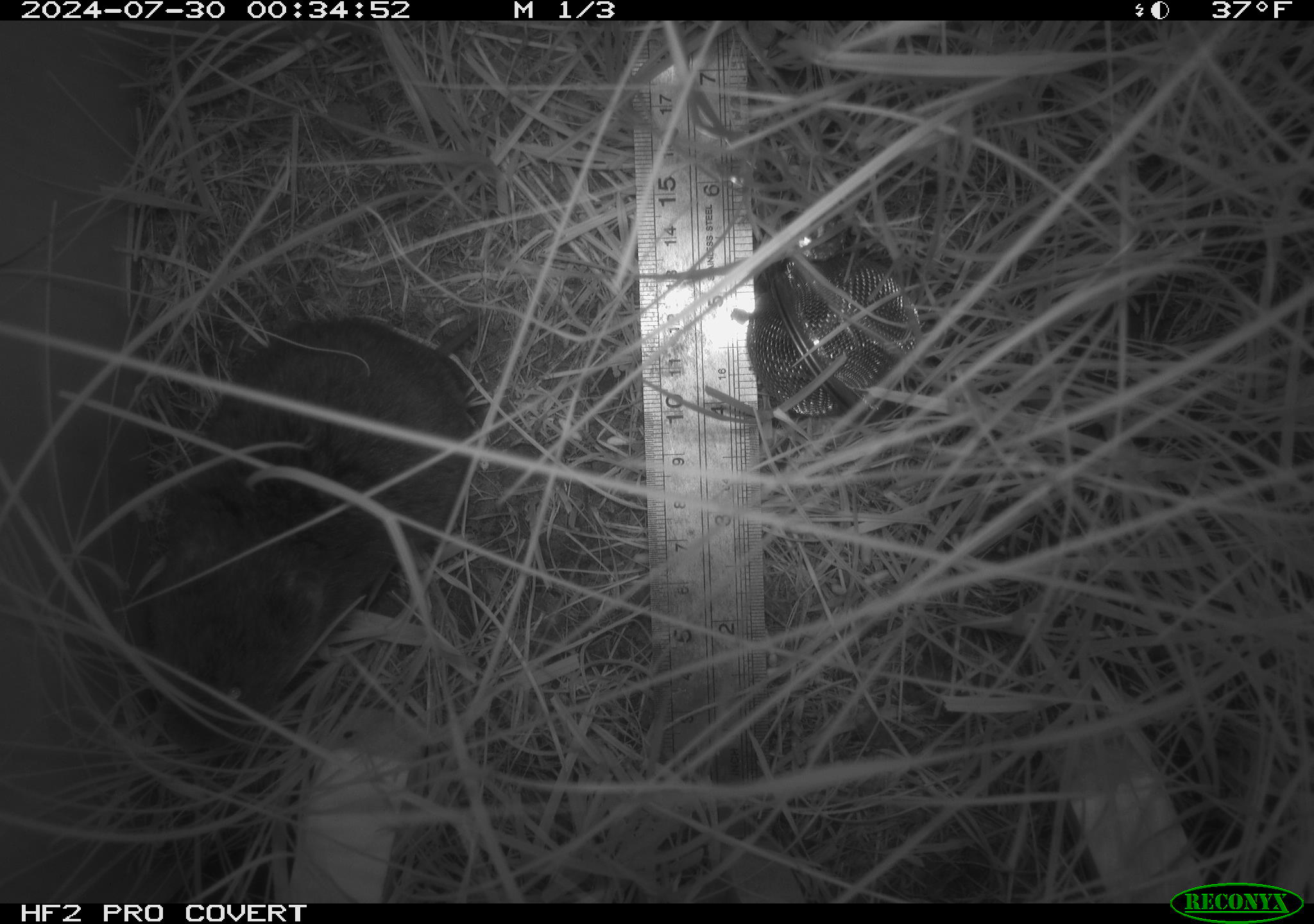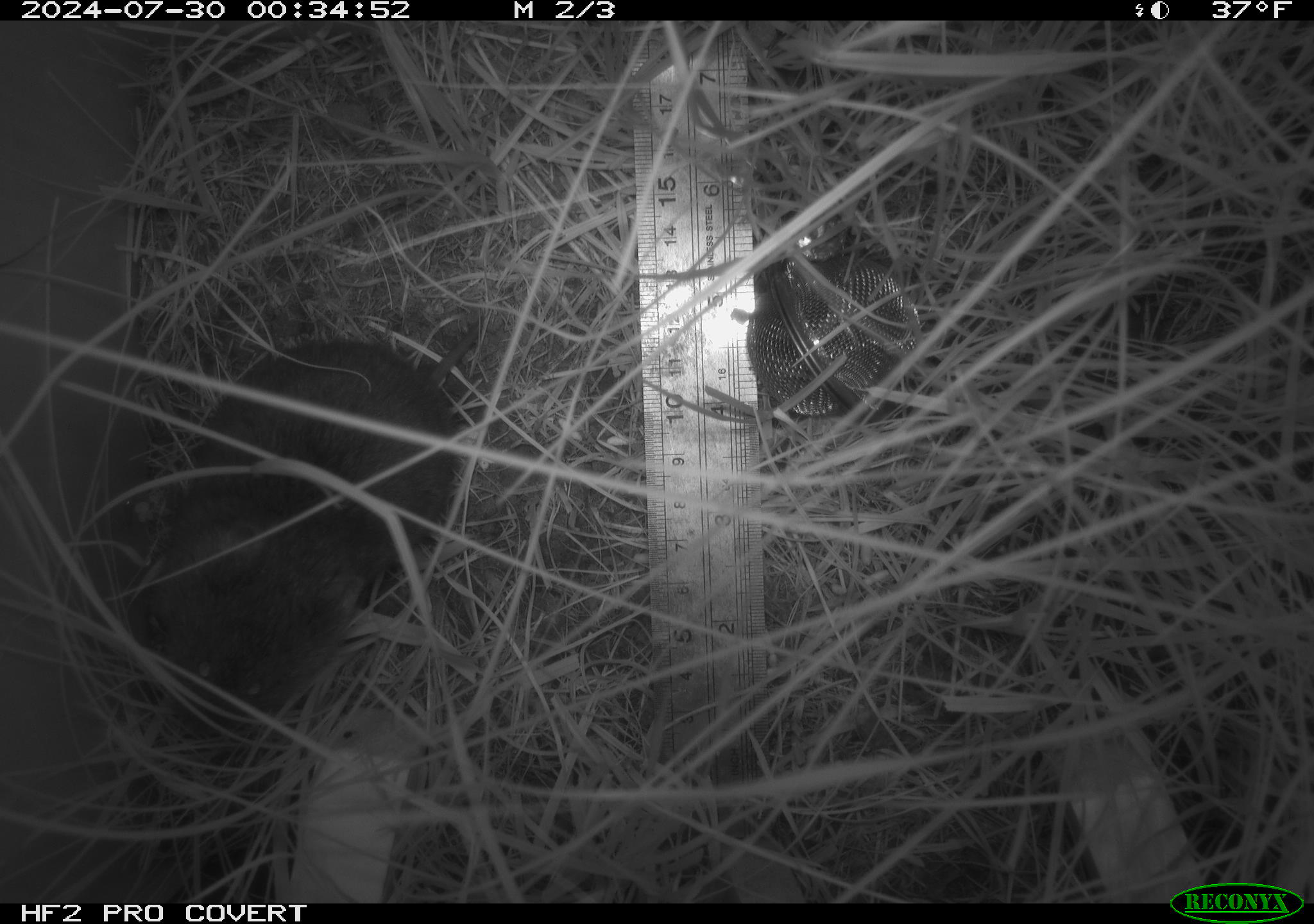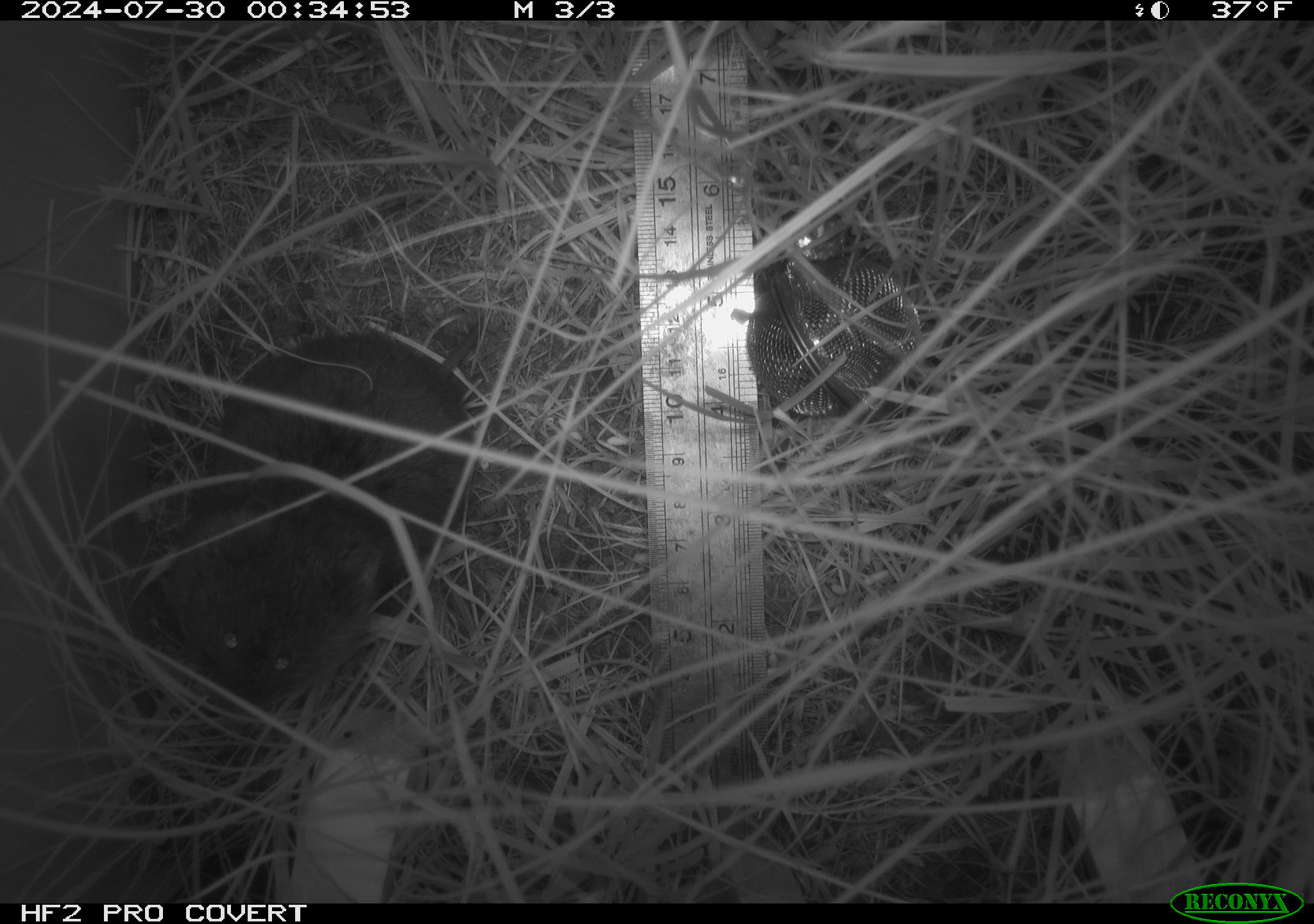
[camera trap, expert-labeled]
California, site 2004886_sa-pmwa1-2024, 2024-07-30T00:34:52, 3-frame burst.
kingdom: Animalia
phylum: Chordata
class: Mammalia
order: Rodentia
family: Cricetidae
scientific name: Arvicolinae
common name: voles, lemmings, and muskrats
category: arvicolinae subfamily